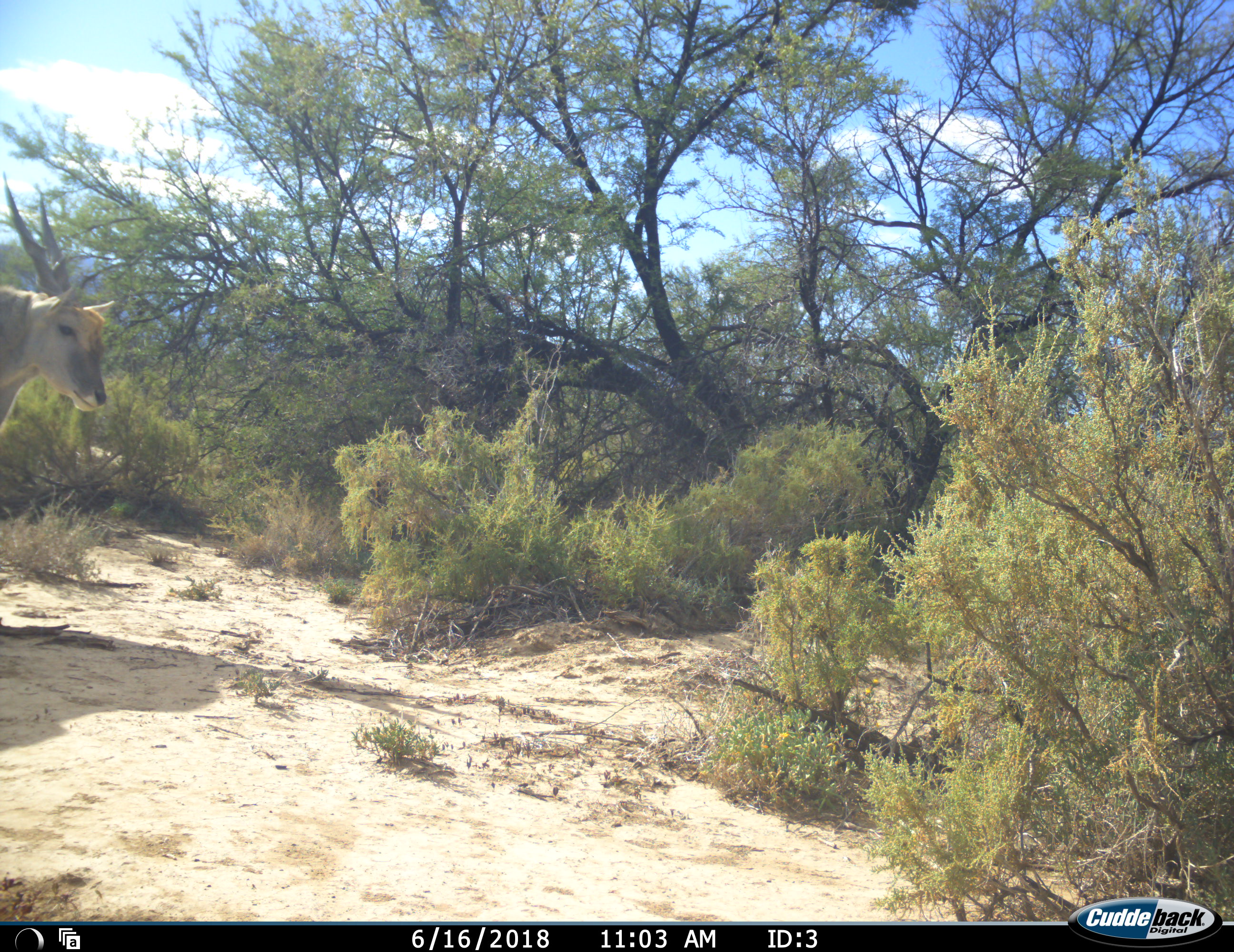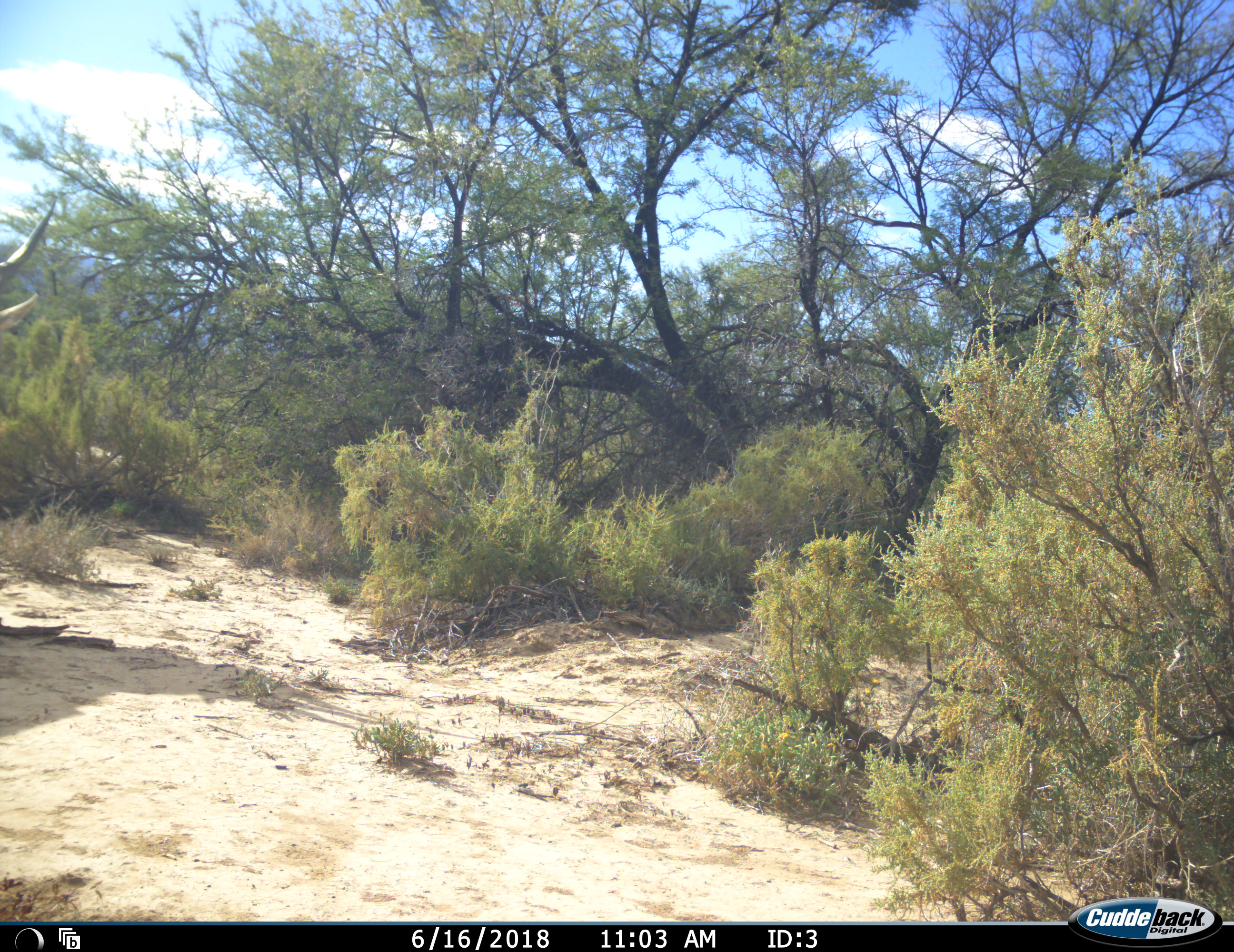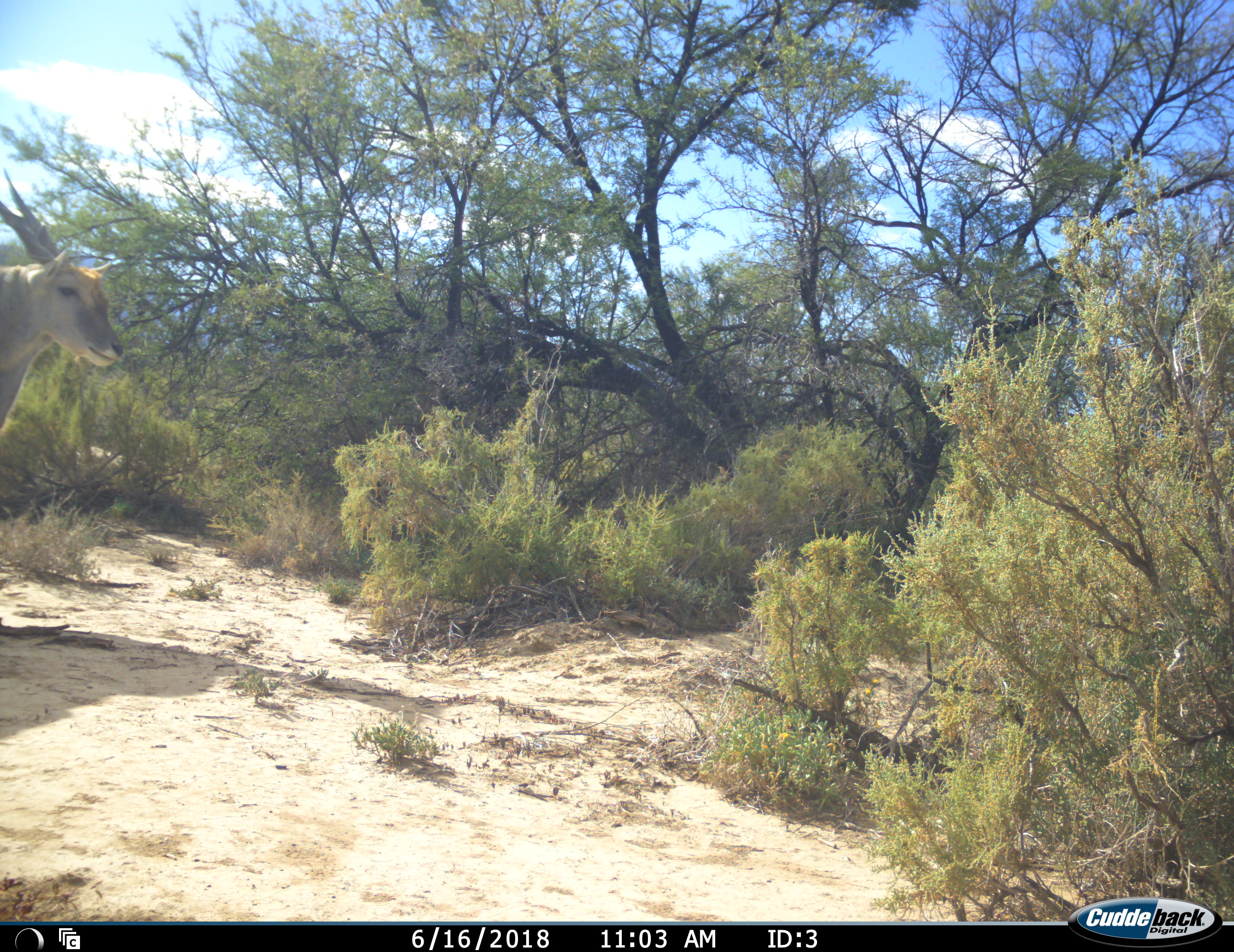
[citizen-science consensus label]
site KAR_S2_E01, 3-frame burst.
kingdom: Animalia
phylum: Chordata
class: Mammalia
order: Artiodactyla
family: Bovidae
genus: Tragelaphus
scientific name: Tragelaphus oryx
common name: eland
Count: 1.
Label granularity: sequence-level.